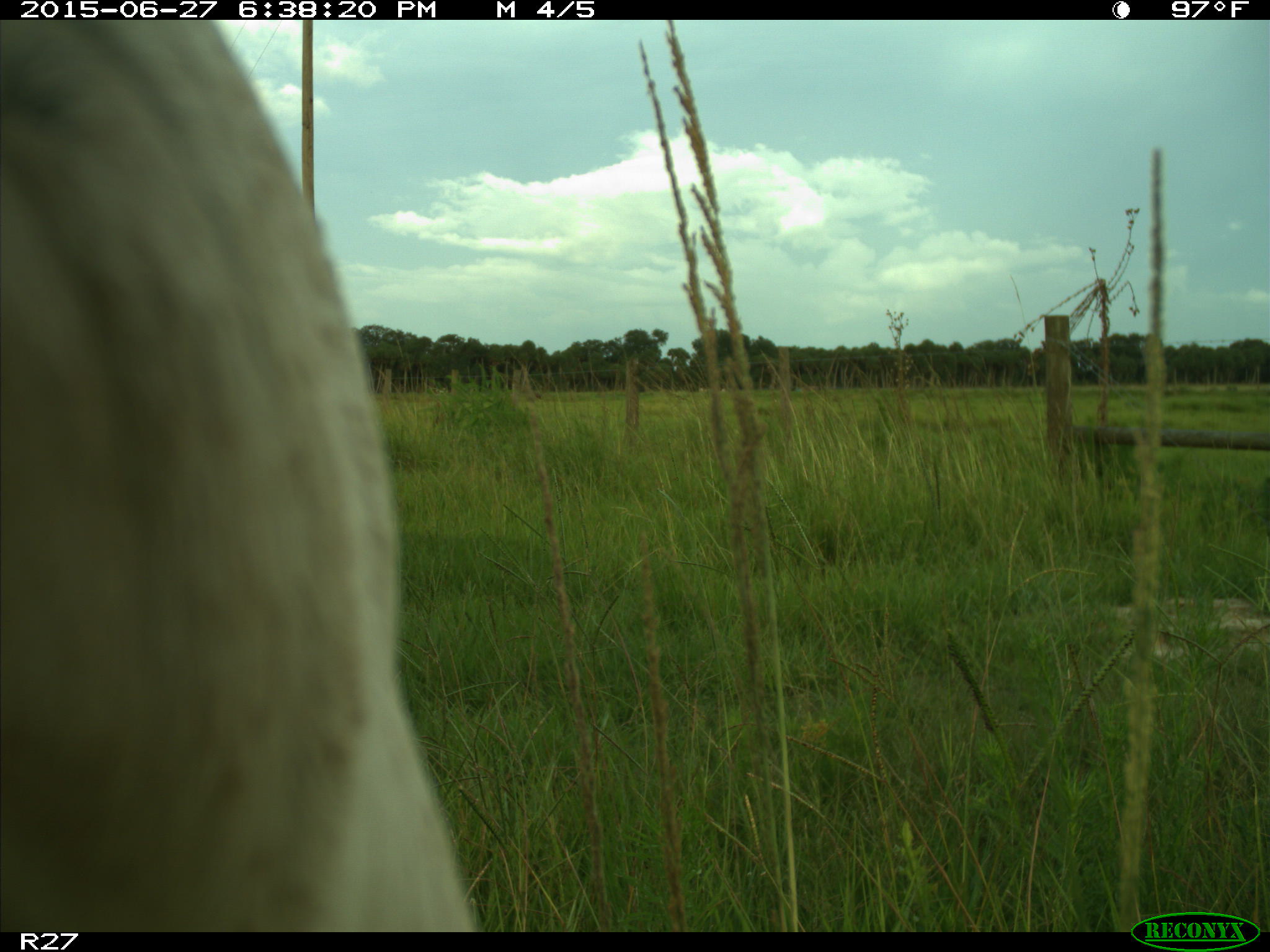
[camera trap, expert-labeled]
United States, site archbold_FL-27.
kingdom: Animalia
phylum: Chordata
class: Mammalia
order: Artiodactyla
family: Bovidae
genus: Bos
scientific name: Bos taurus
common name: domestic cow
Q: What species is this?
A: Bos taurus (domestic cow).